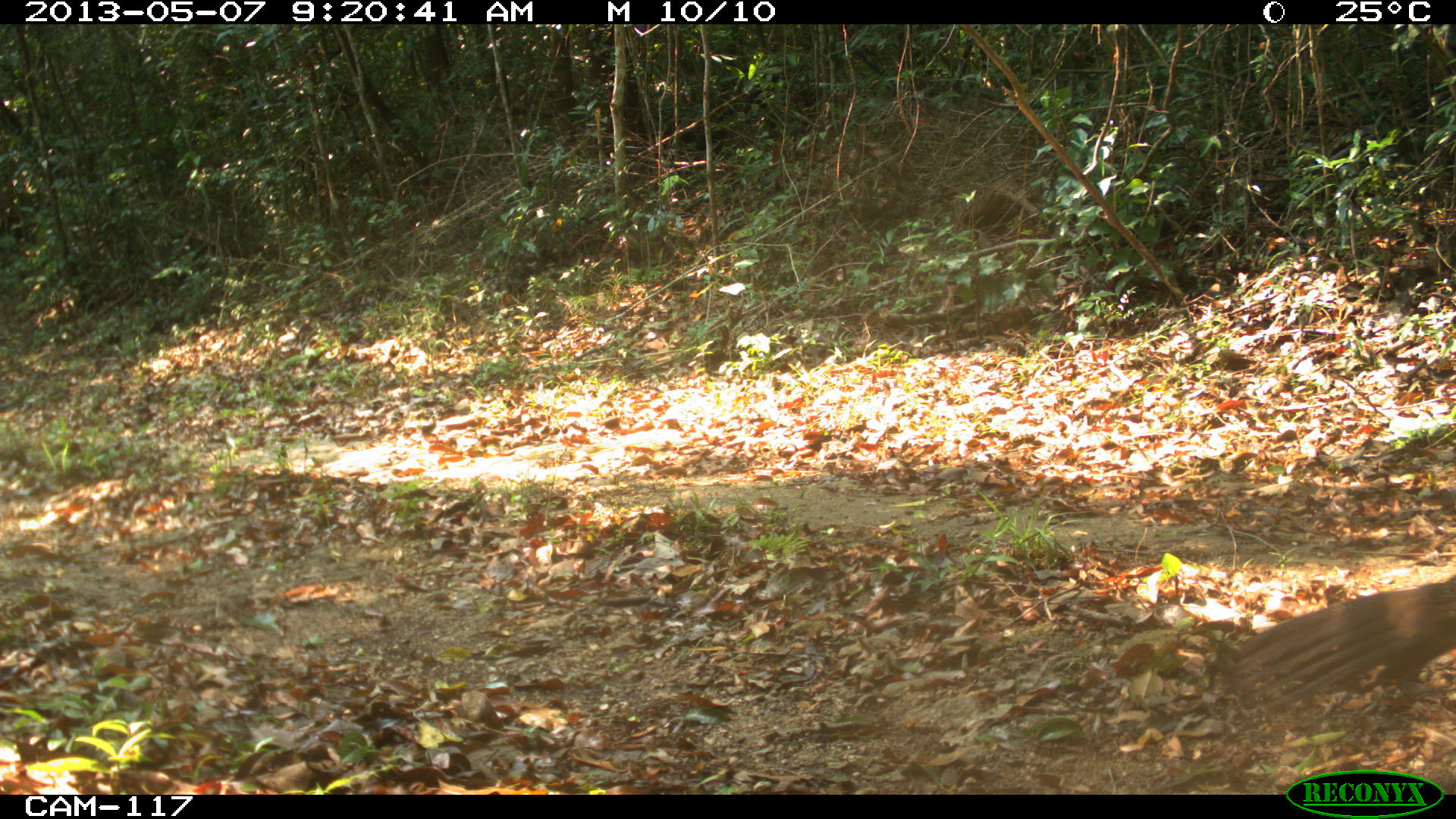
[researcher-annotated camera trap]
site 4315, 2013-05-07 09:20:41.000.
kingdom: Animalia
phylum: Chordata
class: Aves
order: Galliformes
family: Cracidae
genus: Crax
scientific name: Crax rubra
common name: great curassow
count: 1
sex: female